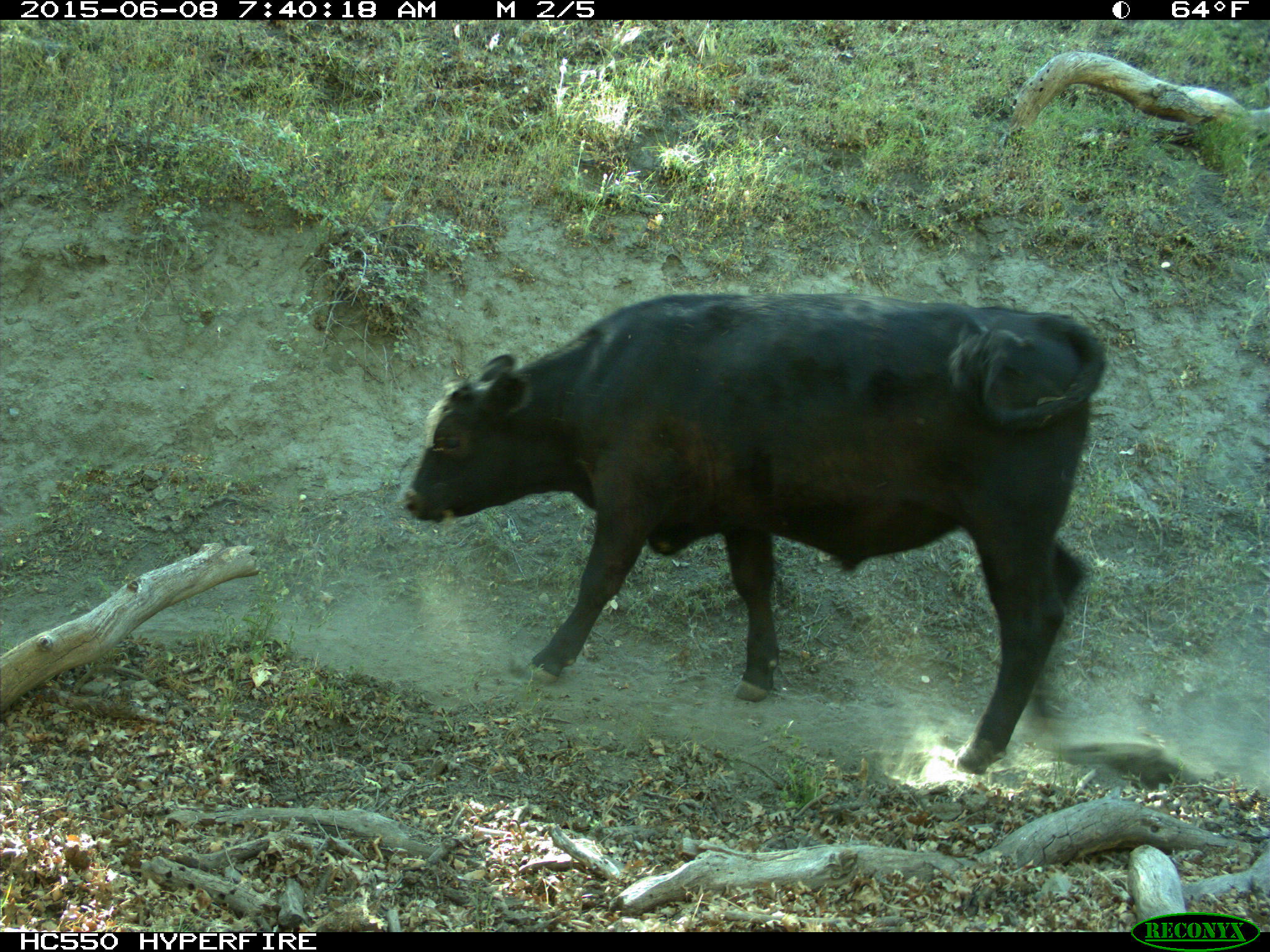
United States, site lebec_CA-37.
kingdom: Animalia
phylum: Chordata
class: Mammalia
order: Artiodactyla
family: Bovidae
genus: Bos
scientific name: Bos taurus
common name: domestic cow